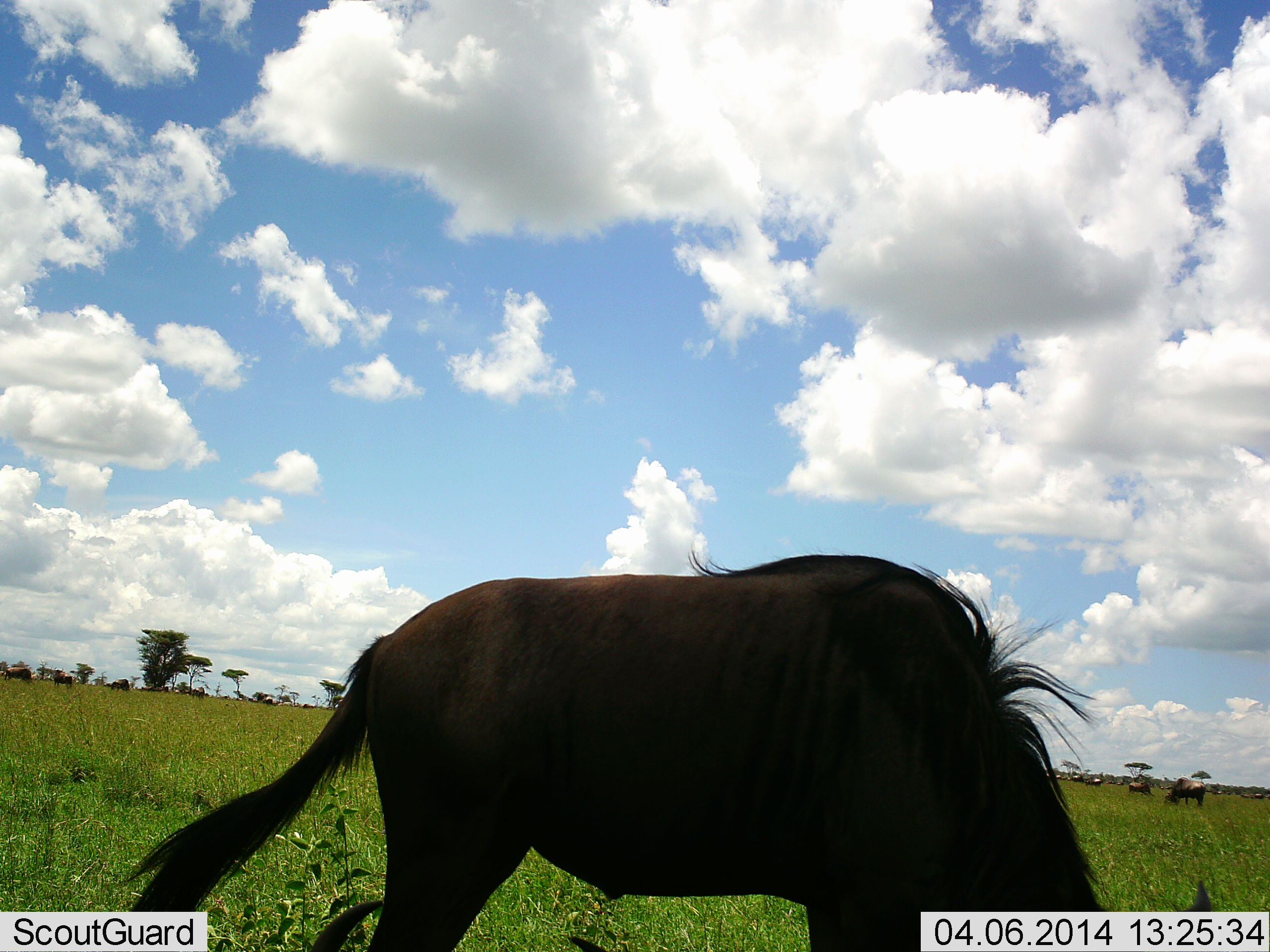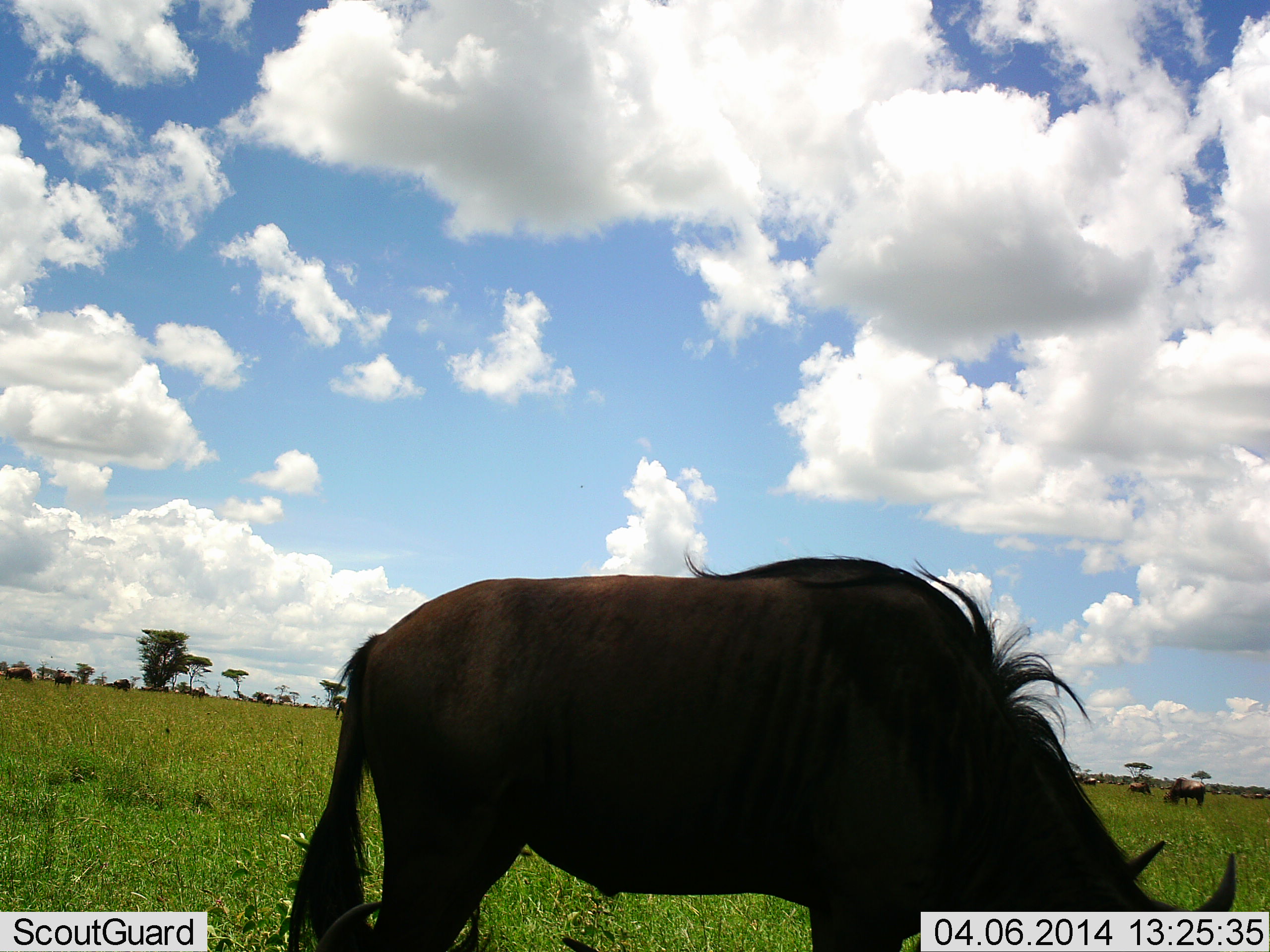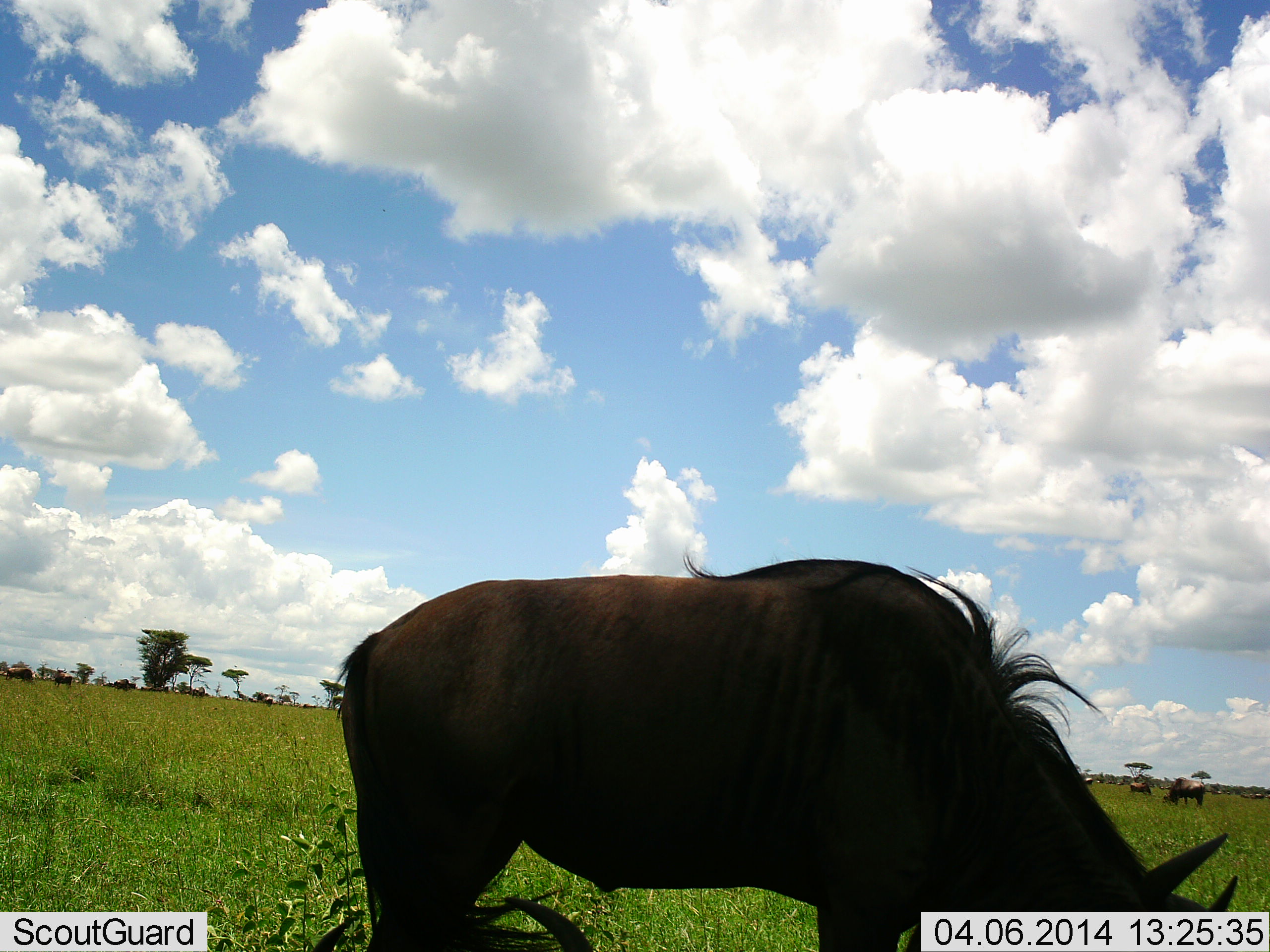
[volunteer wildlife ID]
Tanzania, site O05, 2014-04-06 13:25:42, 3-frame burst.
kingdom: Animalia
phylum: Chordata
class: Mammalia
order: Artiodactyla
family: Bovidae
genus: Connochaetes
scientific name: Connochaetes taurinus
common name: blue wildebeest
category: wildebeest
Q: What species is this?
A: Wildebeest (blue wildebeest) (Connochaetes taurinus).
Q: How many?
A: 11-50.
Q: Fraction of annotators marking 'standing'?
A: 40%.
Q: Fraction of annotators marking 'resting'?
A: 5%.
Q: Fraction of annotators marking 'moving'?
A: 24%.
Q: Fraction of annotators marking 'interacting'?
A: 2%.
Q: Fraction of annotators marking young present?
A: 0%.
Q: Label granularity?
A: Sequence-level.